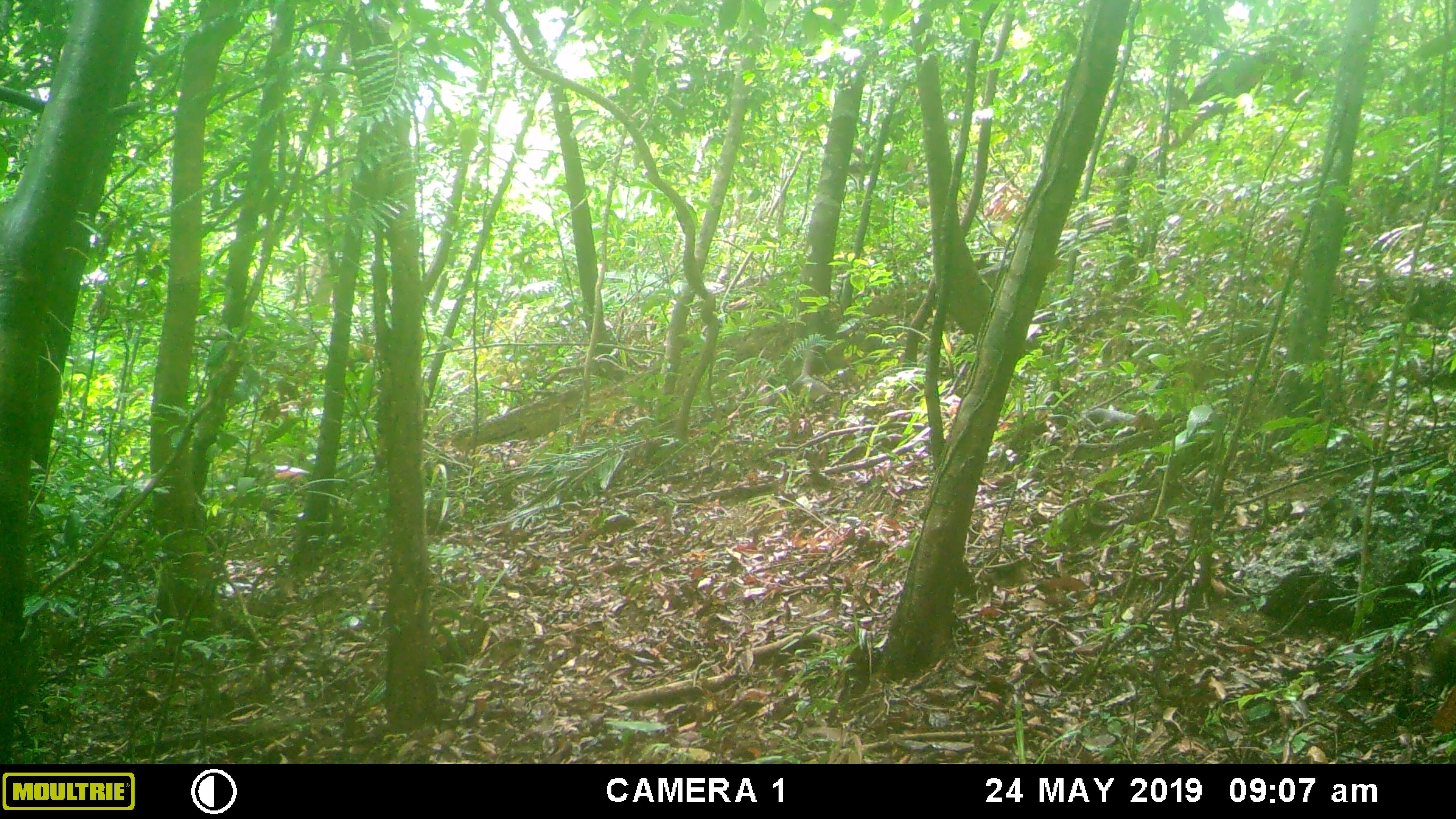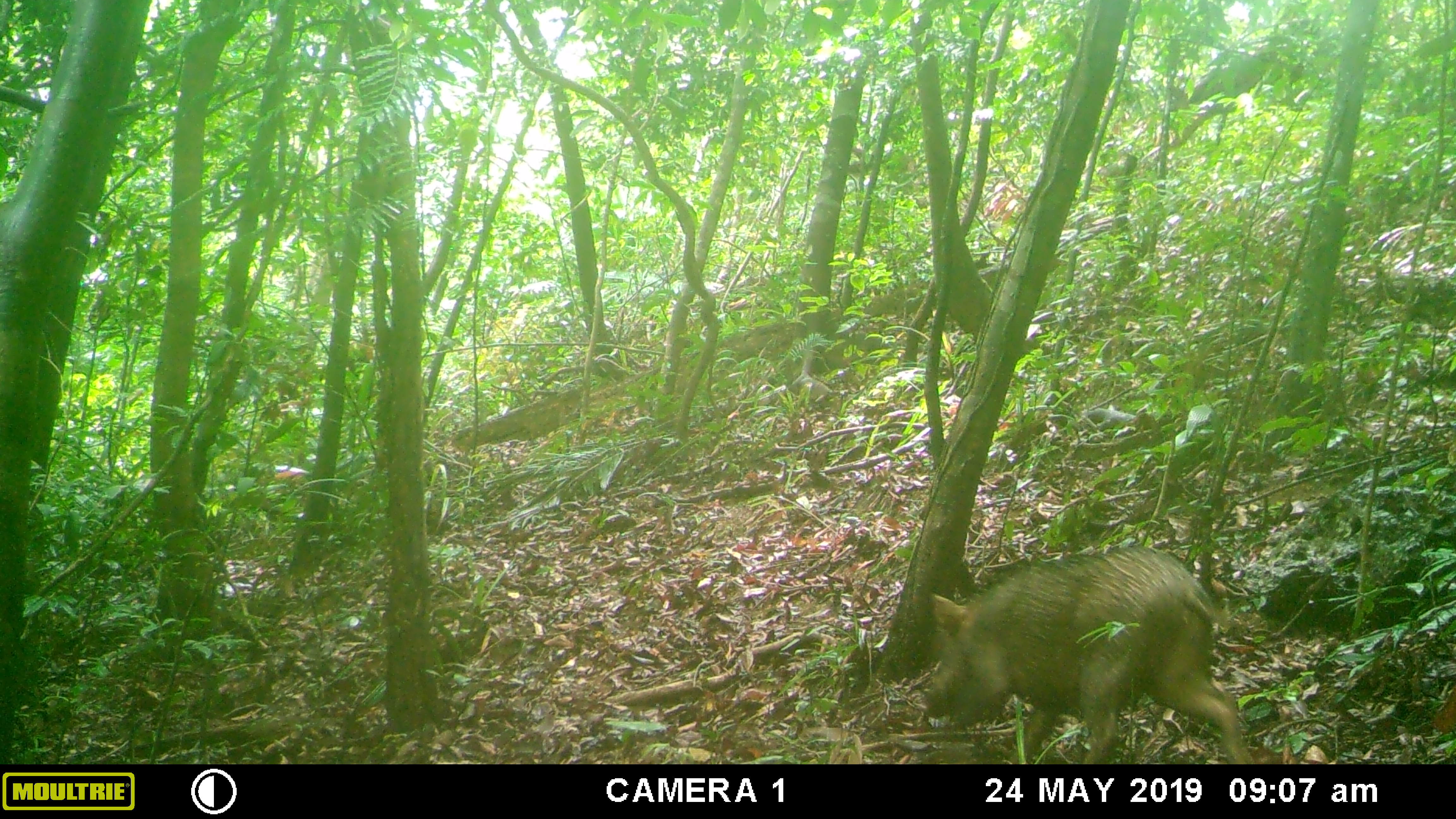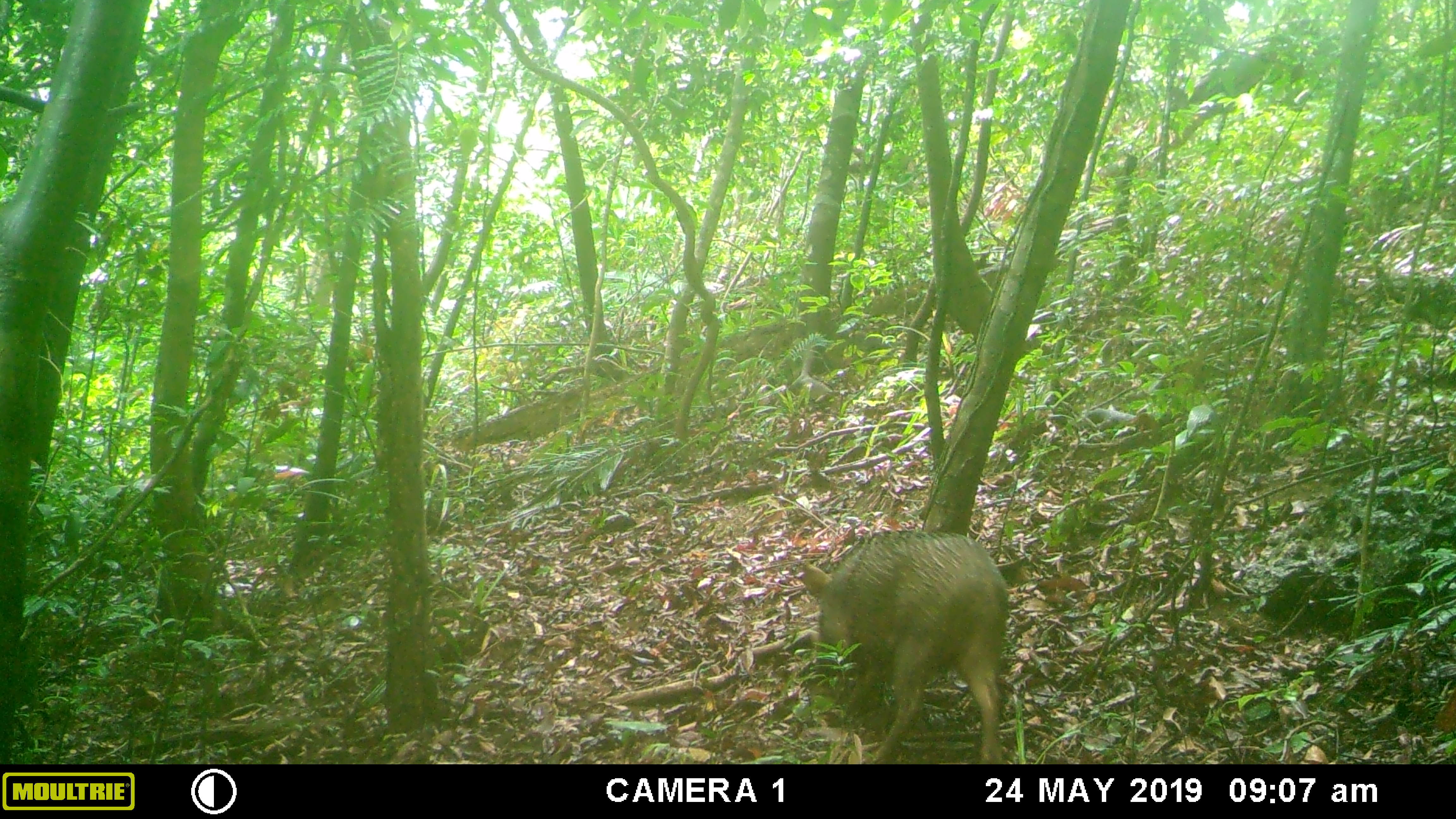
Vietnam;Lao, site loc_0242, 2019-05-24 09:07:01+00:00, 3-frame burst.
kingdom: Animalia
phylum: Chordata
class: Mammalia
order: Artiodactyla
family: Suidae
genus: Sus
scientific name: Sus scrofa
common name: eurasian wild pig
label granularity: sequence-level